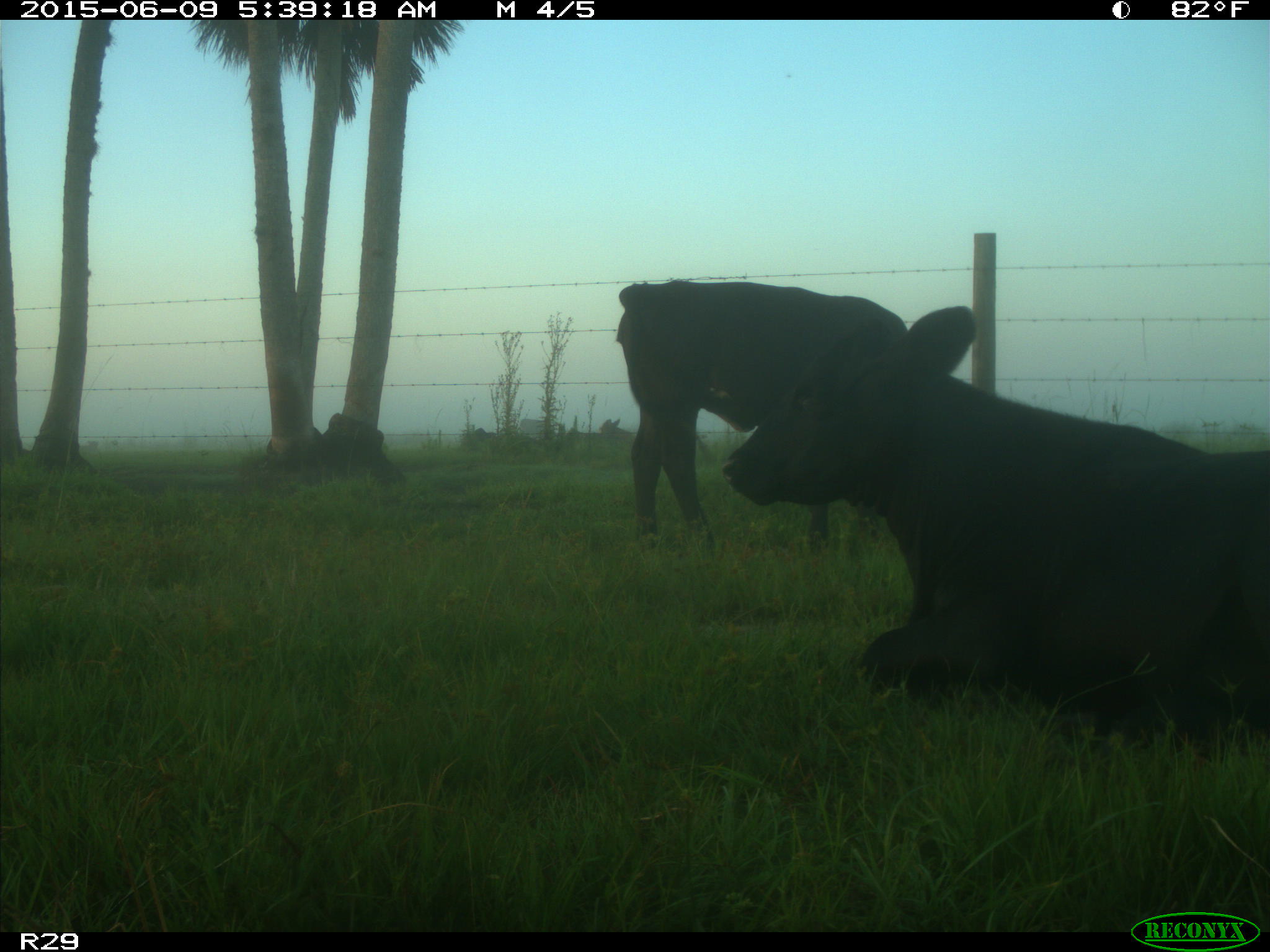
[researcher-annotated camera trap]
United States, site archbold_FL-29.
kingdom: Animalia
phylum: Chordata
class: Mammalia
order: Artiodactyla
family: Bovidae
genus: Bos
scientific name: Bos taurus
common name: domestic cow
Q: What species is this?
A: Bos taurus (domestic cow).